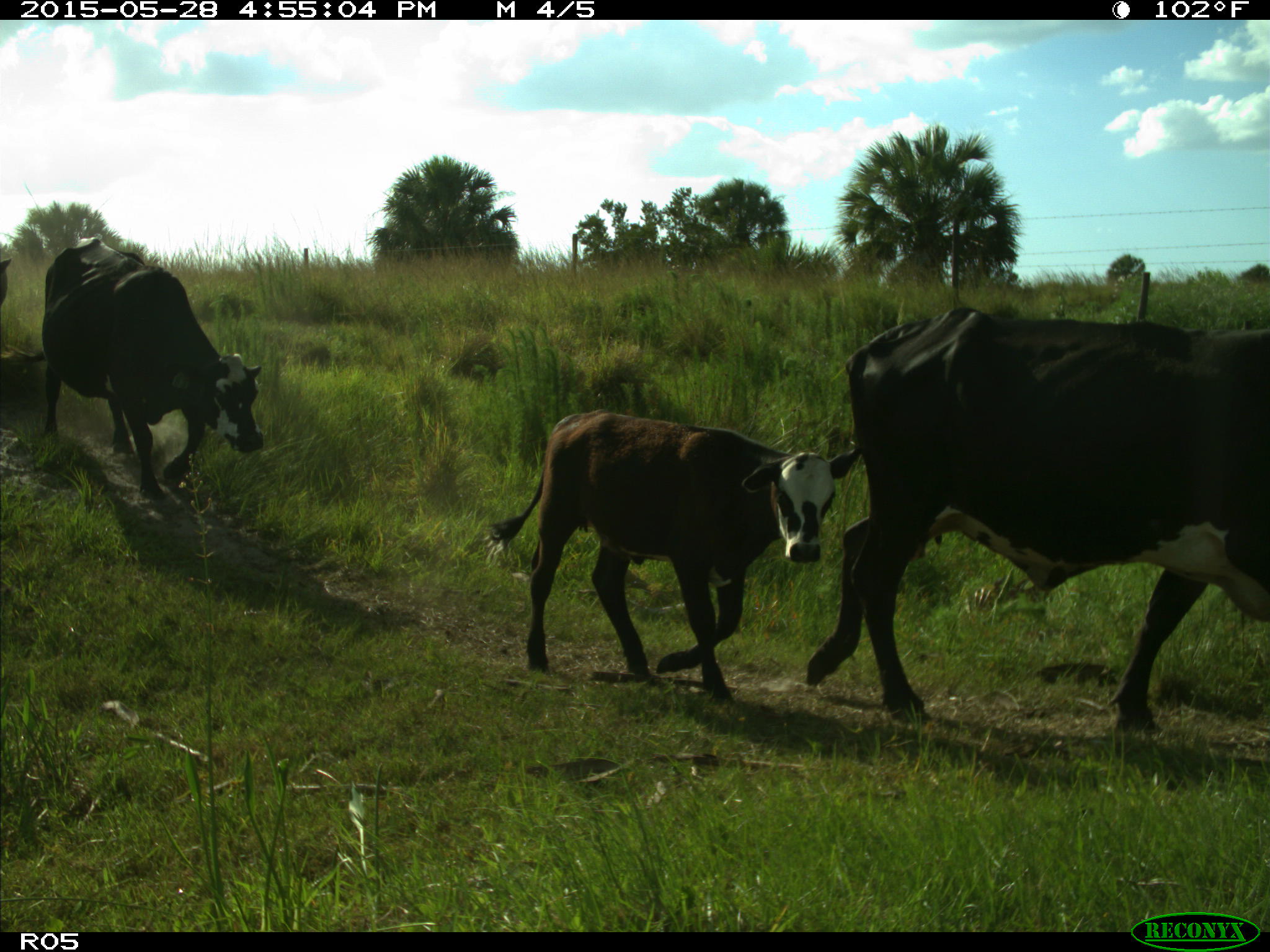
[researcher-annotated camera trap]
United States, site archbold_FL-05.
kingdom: Animalia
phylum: Chordata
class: Mammalia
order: Artiodactyla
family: Bovidae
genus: Bos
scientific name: Bos taurus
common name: domestic cow